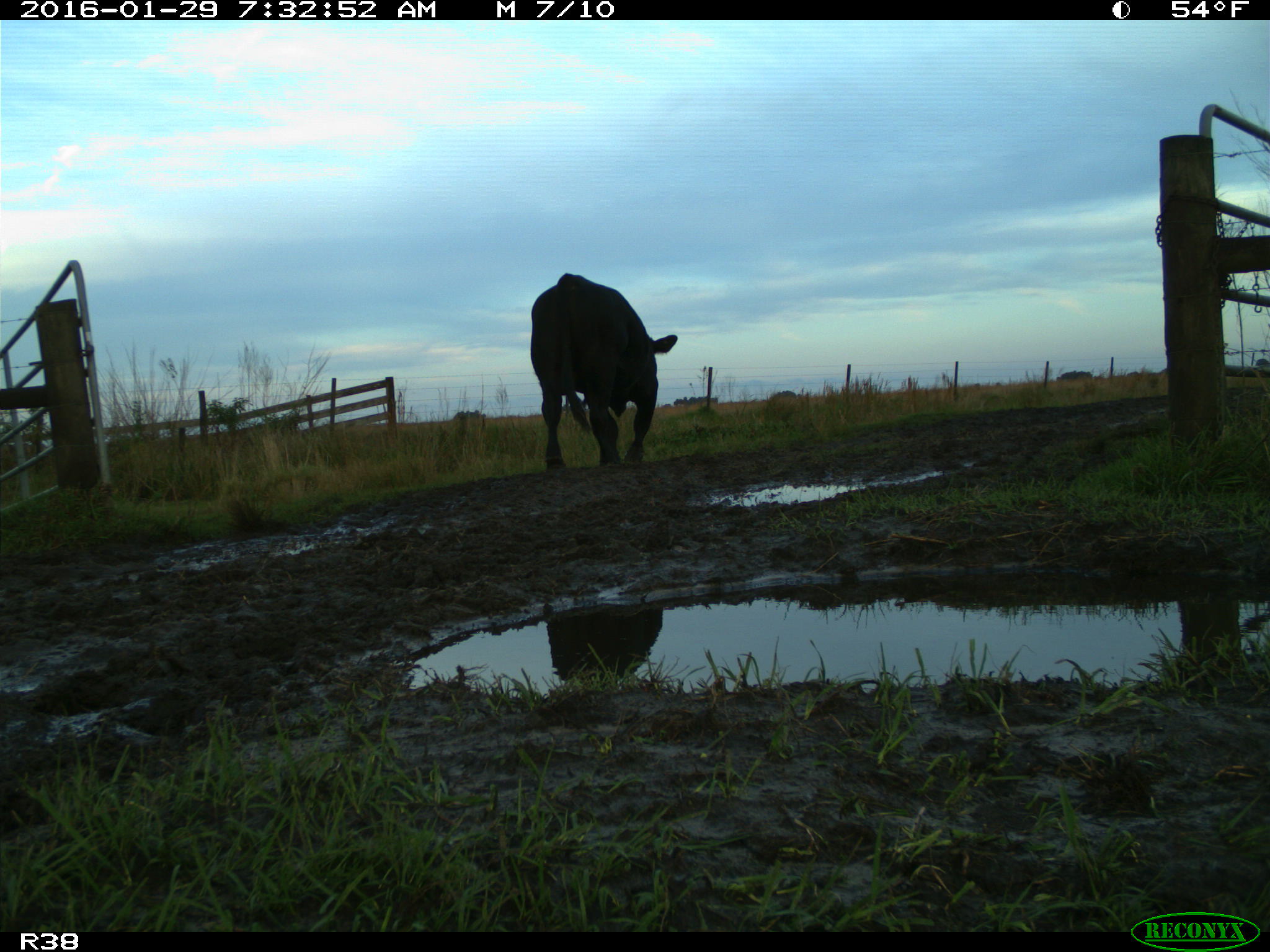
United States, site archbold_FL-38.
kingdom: Animalia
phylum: Chordata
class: Mammalia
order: Artiodactyla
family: Bovidae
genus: Bos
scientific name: Bos taurus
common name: domestic cow